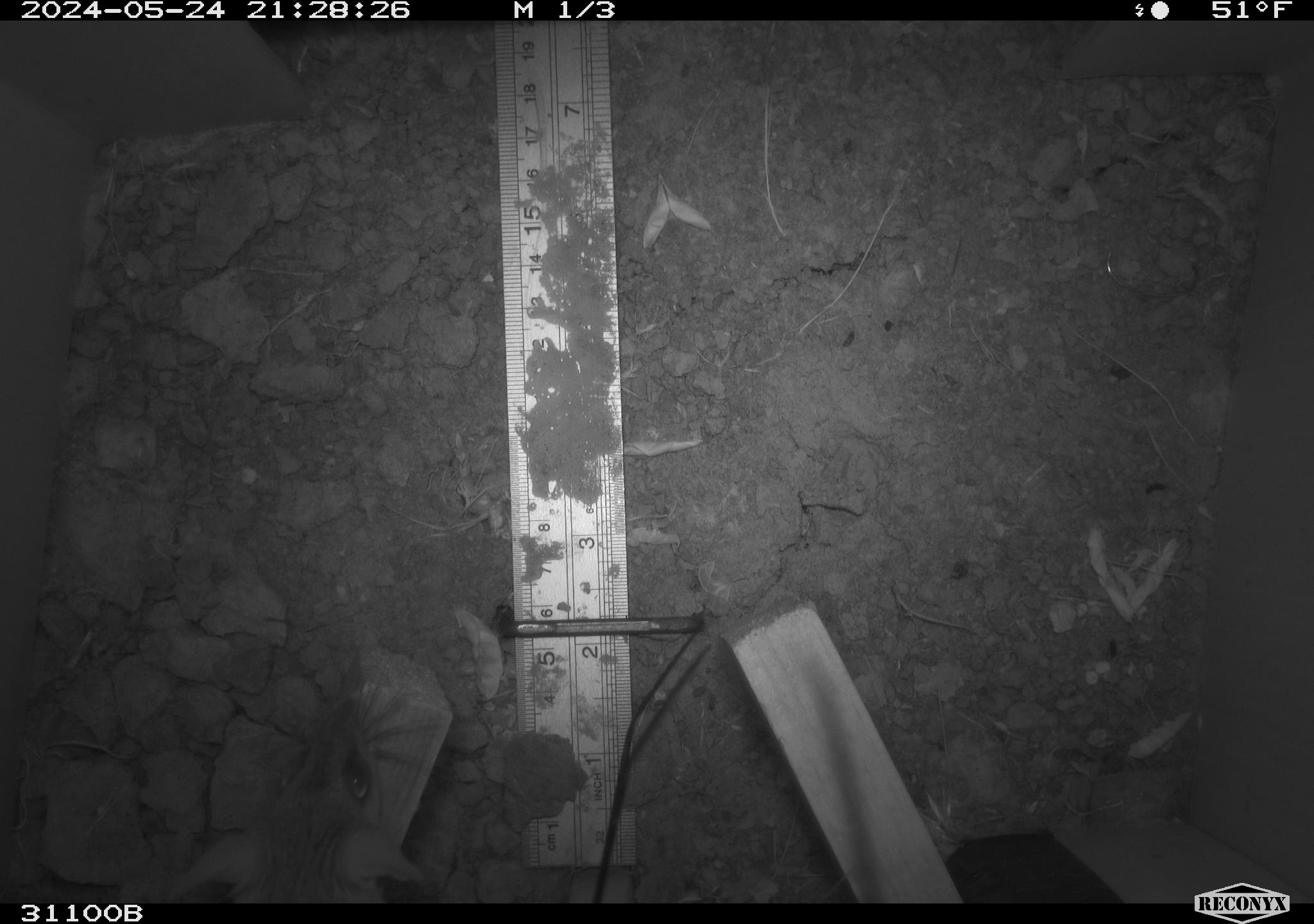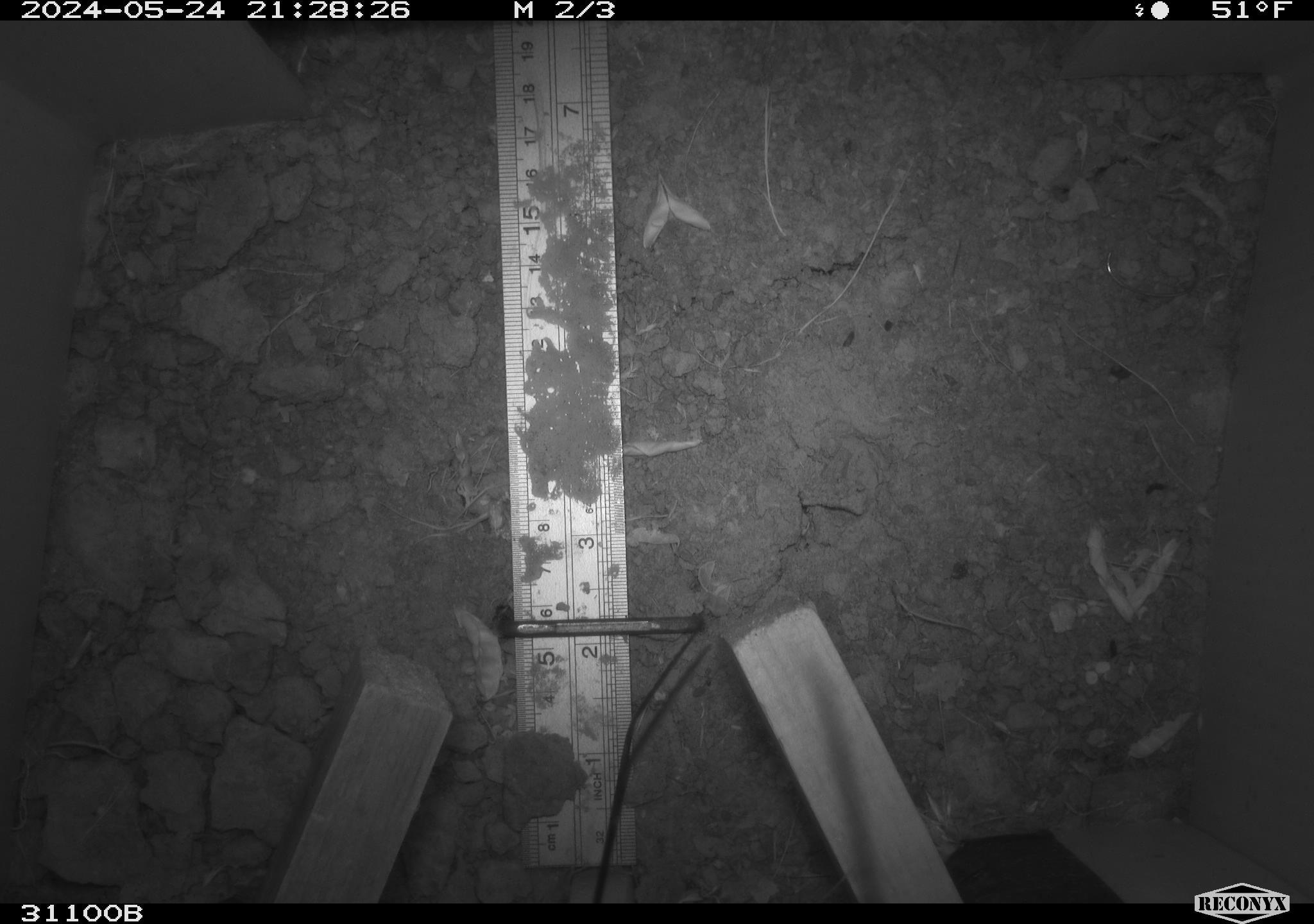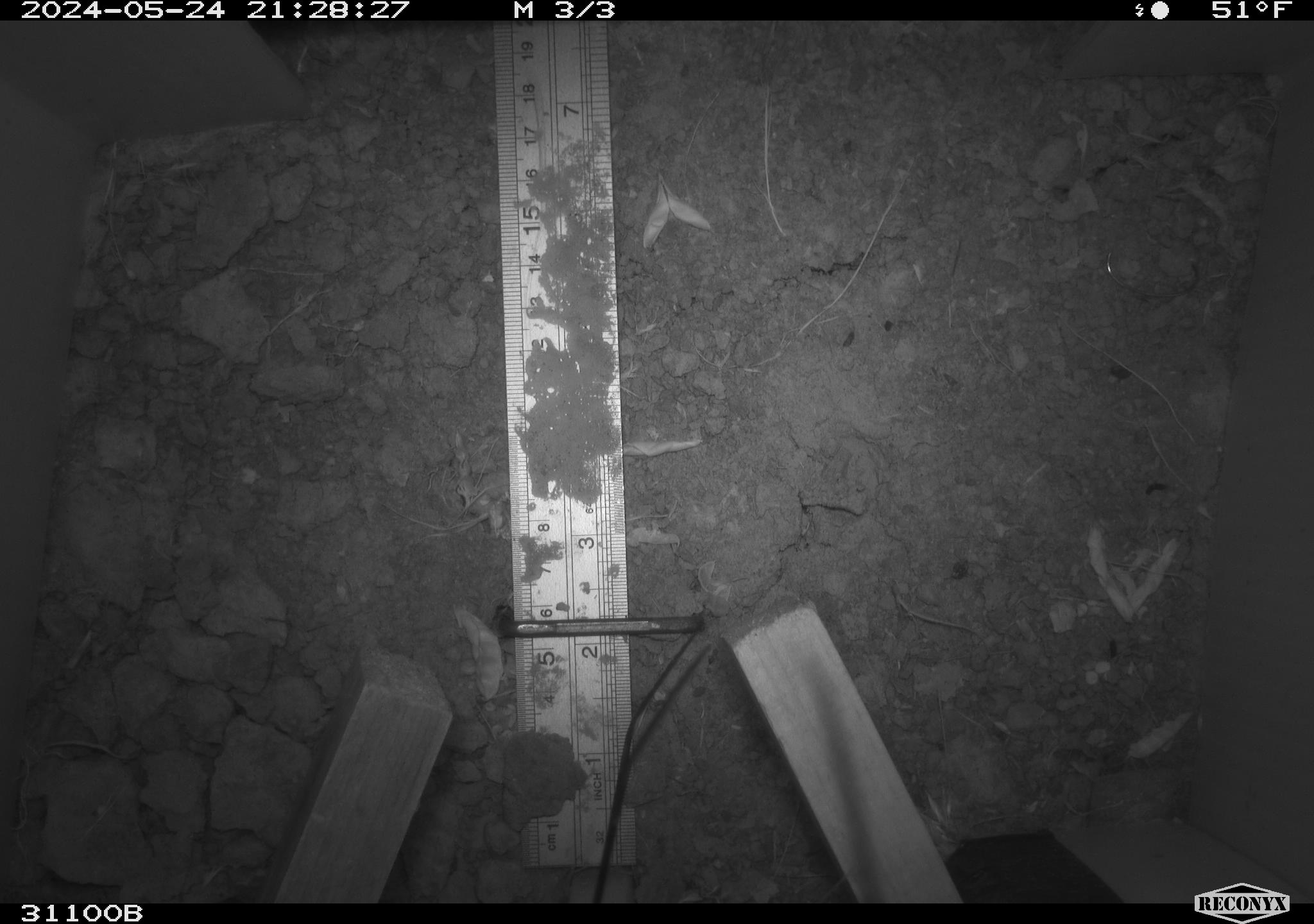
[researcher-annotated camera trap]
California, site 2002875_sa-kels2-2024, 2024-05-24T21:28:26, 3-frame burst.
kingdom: Animalia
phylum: Chordata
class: Mammalia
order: Rodentia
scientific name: Rodentia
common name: rodent